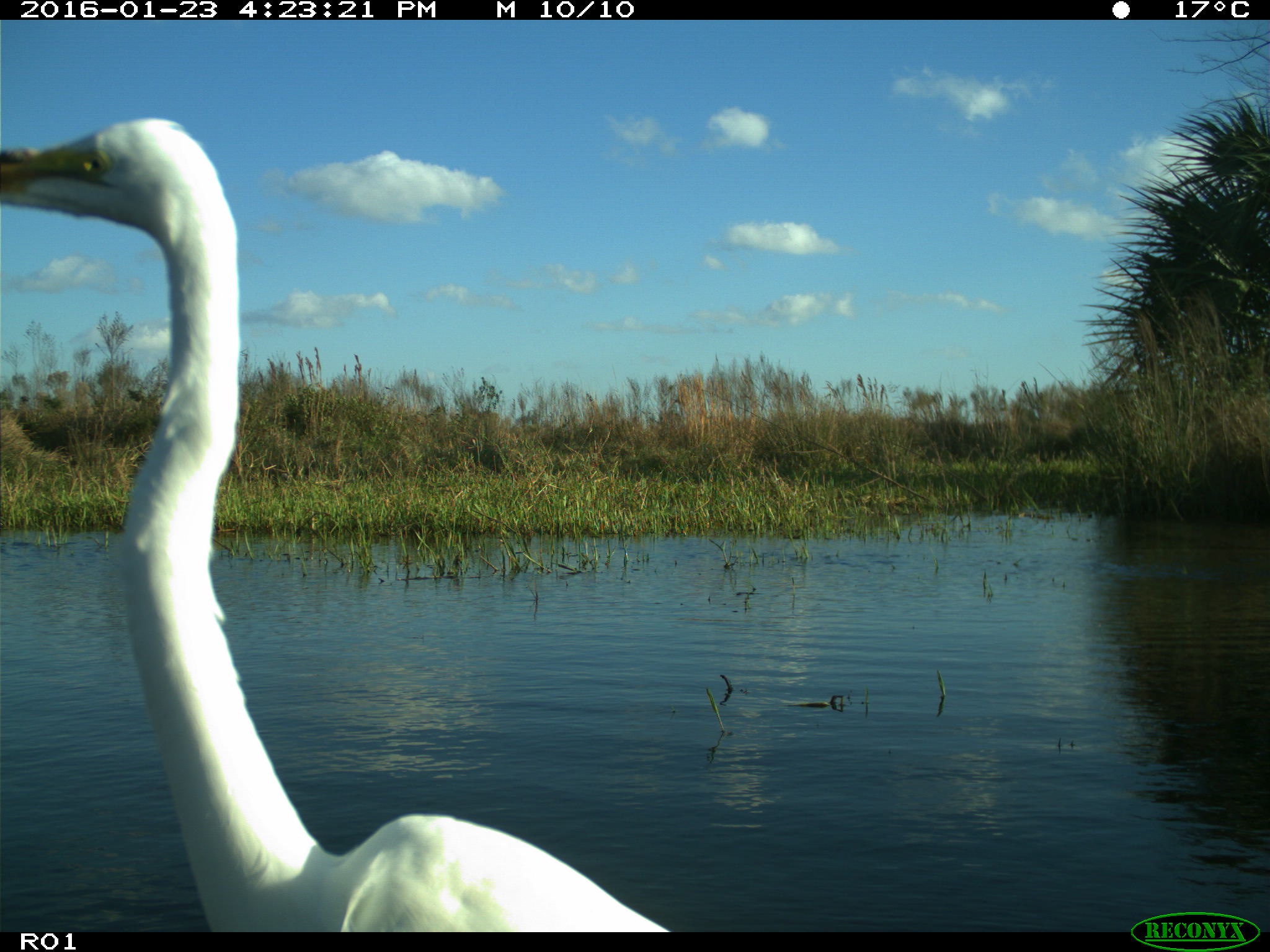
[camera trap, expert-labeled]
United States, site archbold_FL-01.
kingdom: Animalia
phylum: Chordata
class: Aves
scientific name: Aves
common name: birds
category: unidentified bird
Unidentified bird (birds) (Aves).